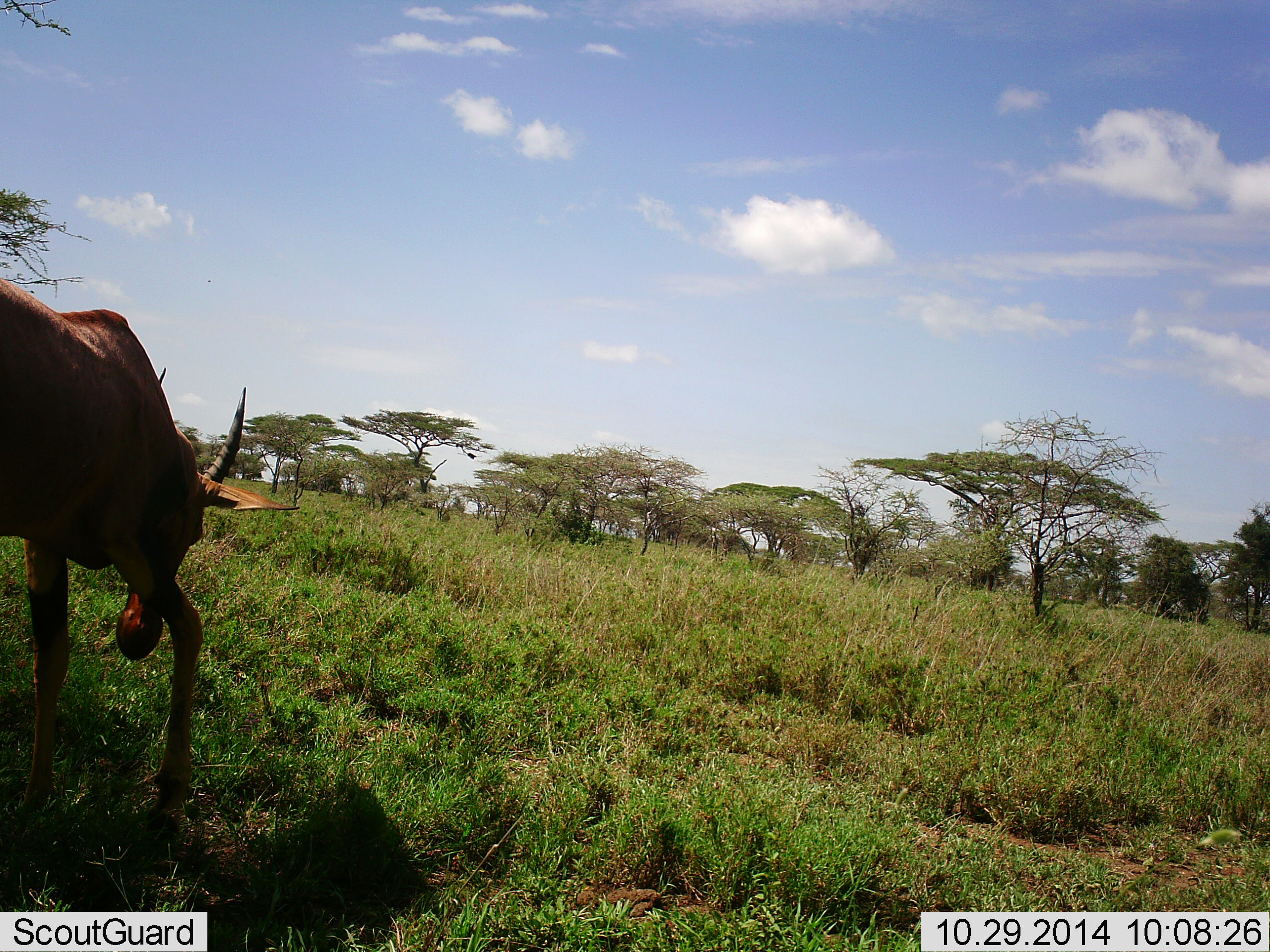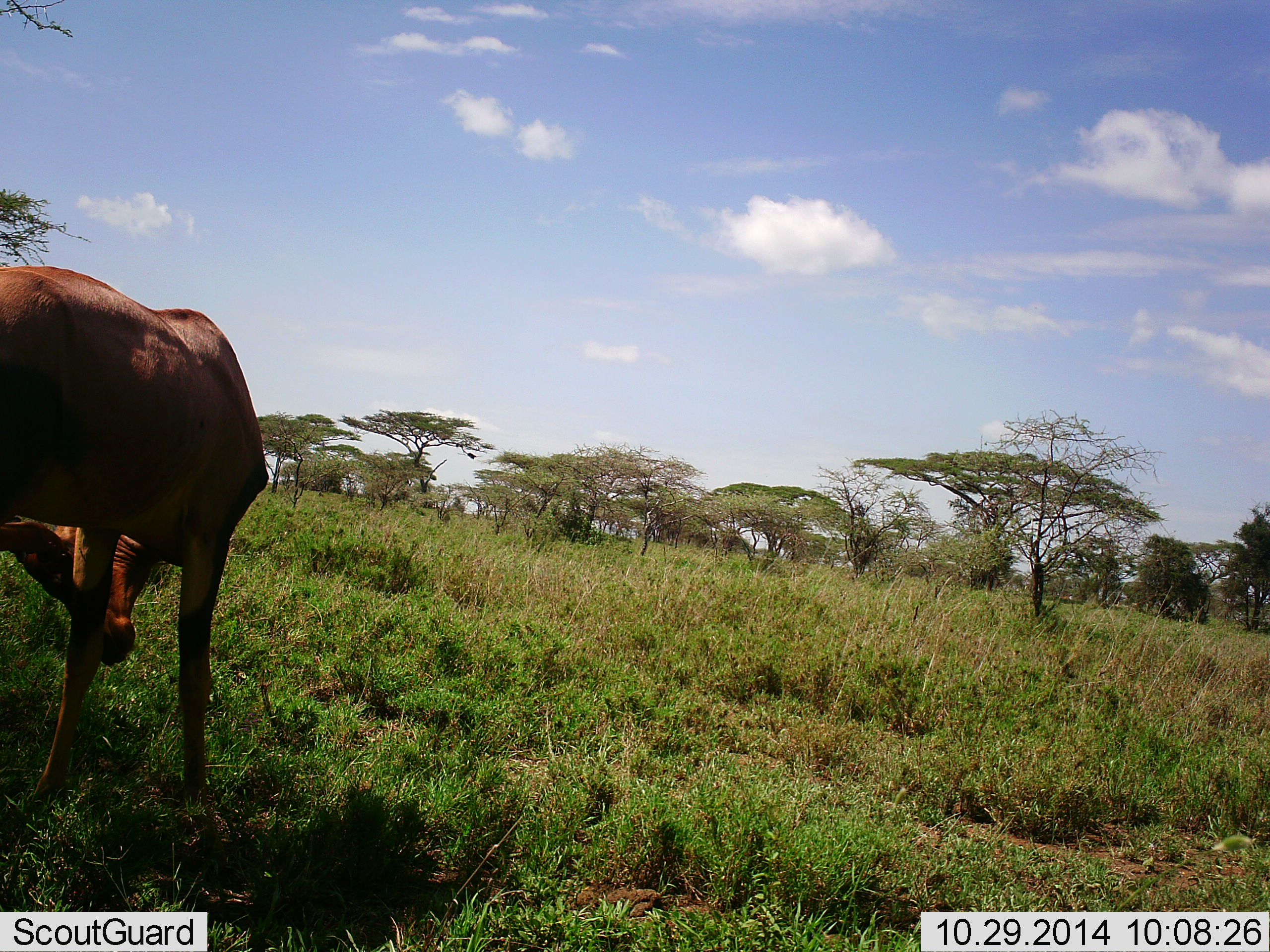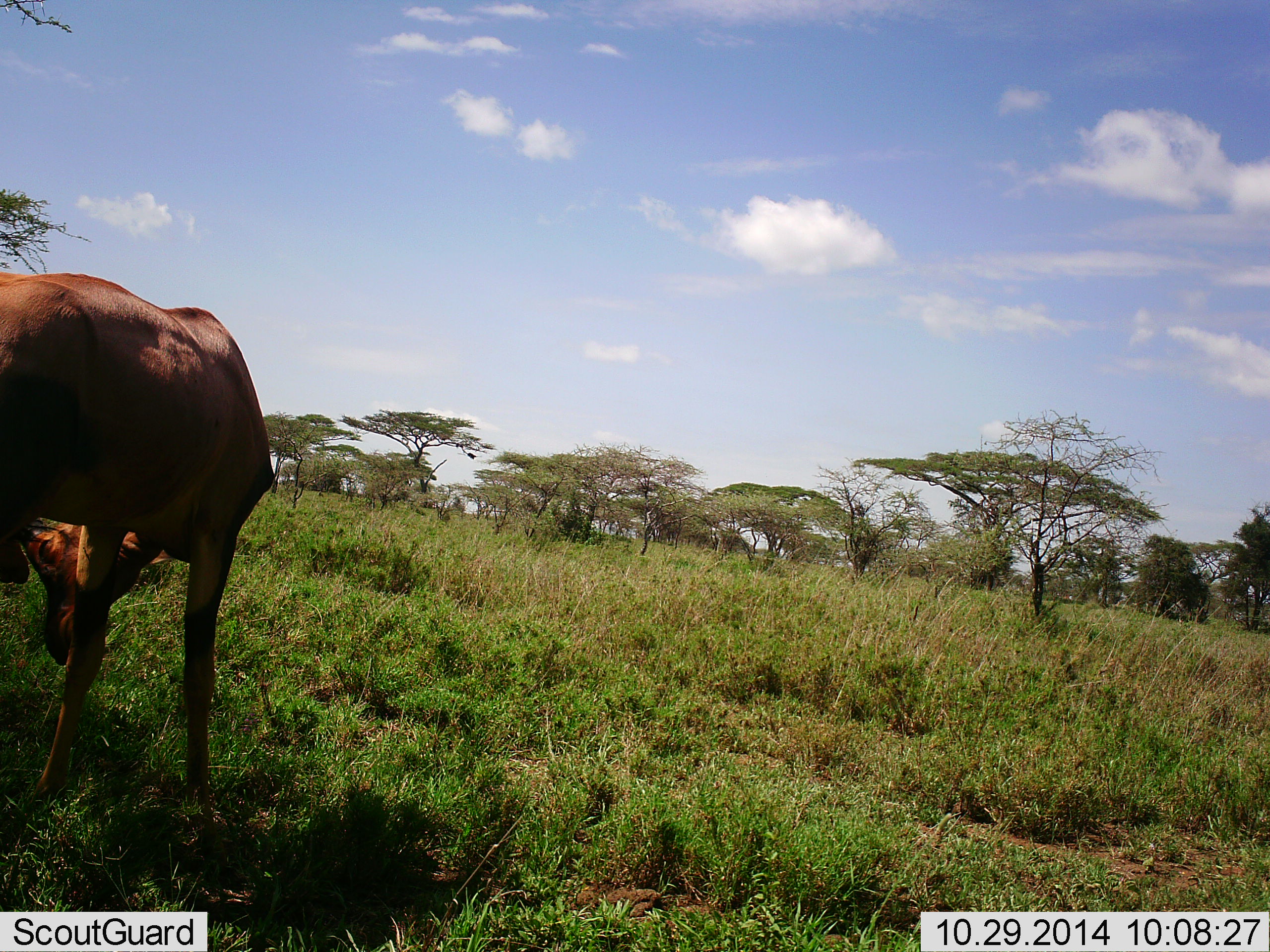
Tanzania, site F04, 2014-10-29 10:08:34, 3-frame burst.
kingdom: Animalia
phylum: Chordata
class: Mammalia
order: Artiodactyla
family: Bovidae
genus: Damaliscus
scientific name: Damaliscus lunatus jimela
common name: topi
Topi (Damaliscus lunatus jimela), count 1. Behavior (volunteer vote fractions): standing 80%, resting 0%, moving 0%, interacting 20%. Young present (vote fraction): 0%. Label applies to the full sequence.